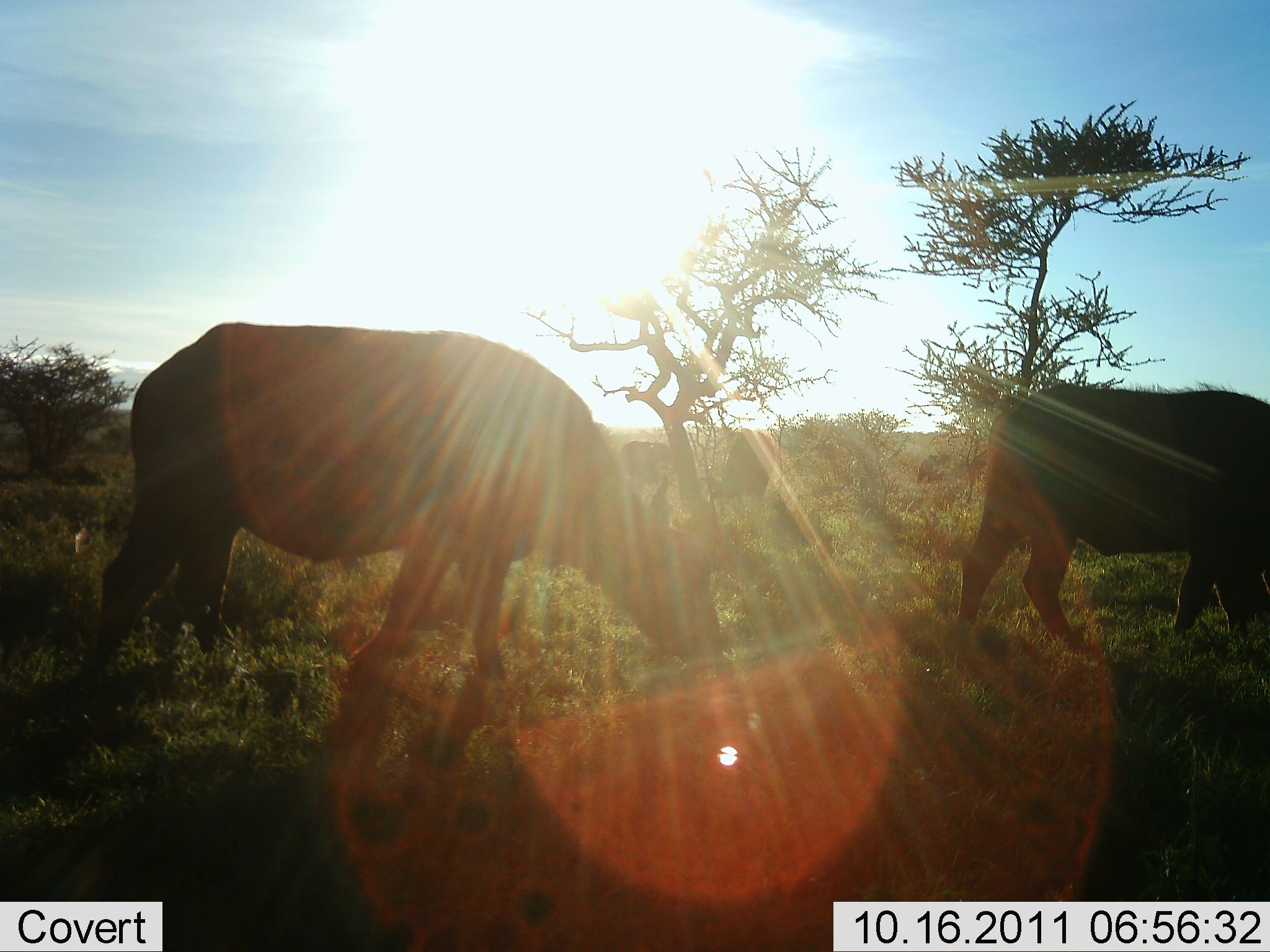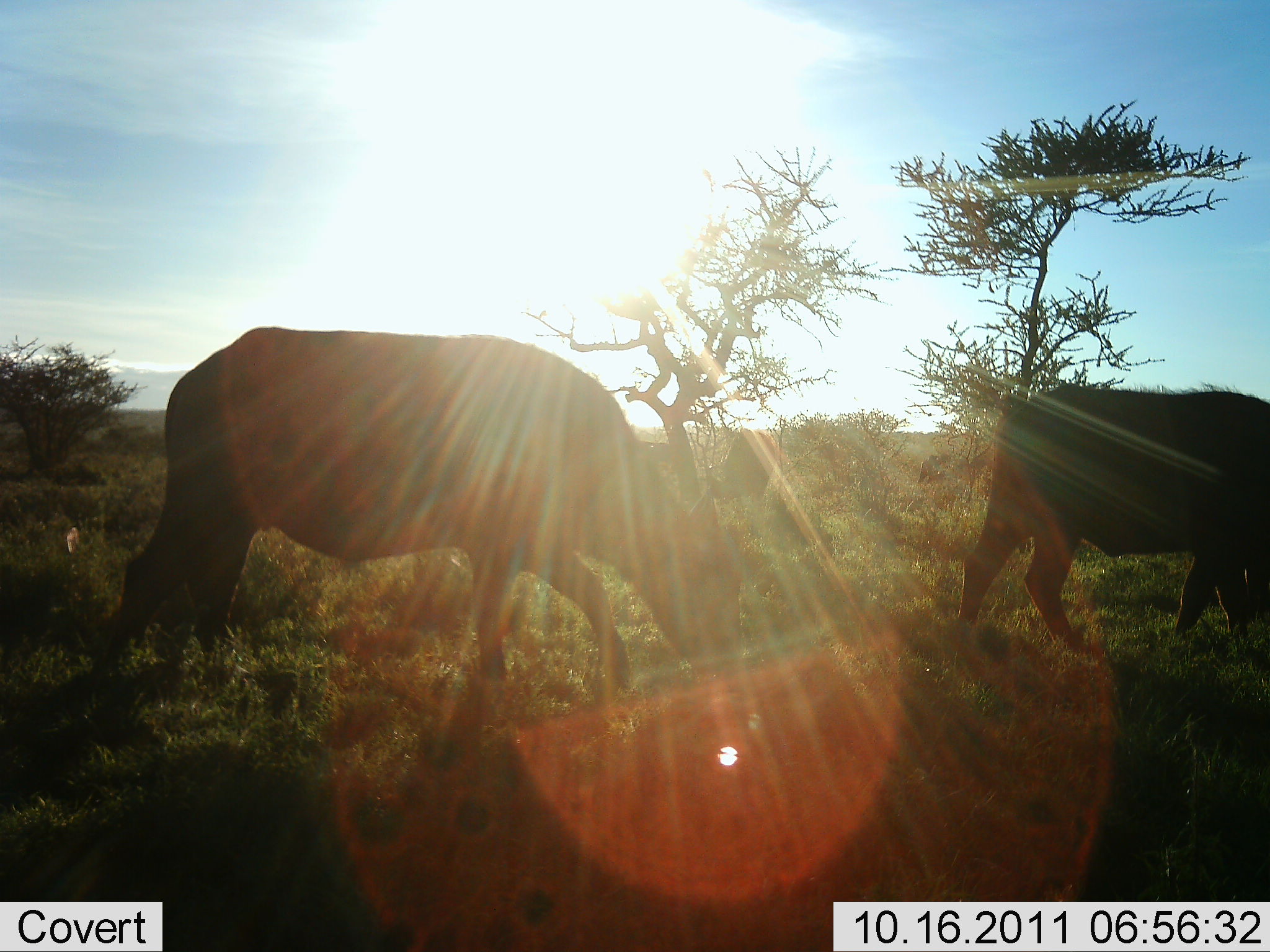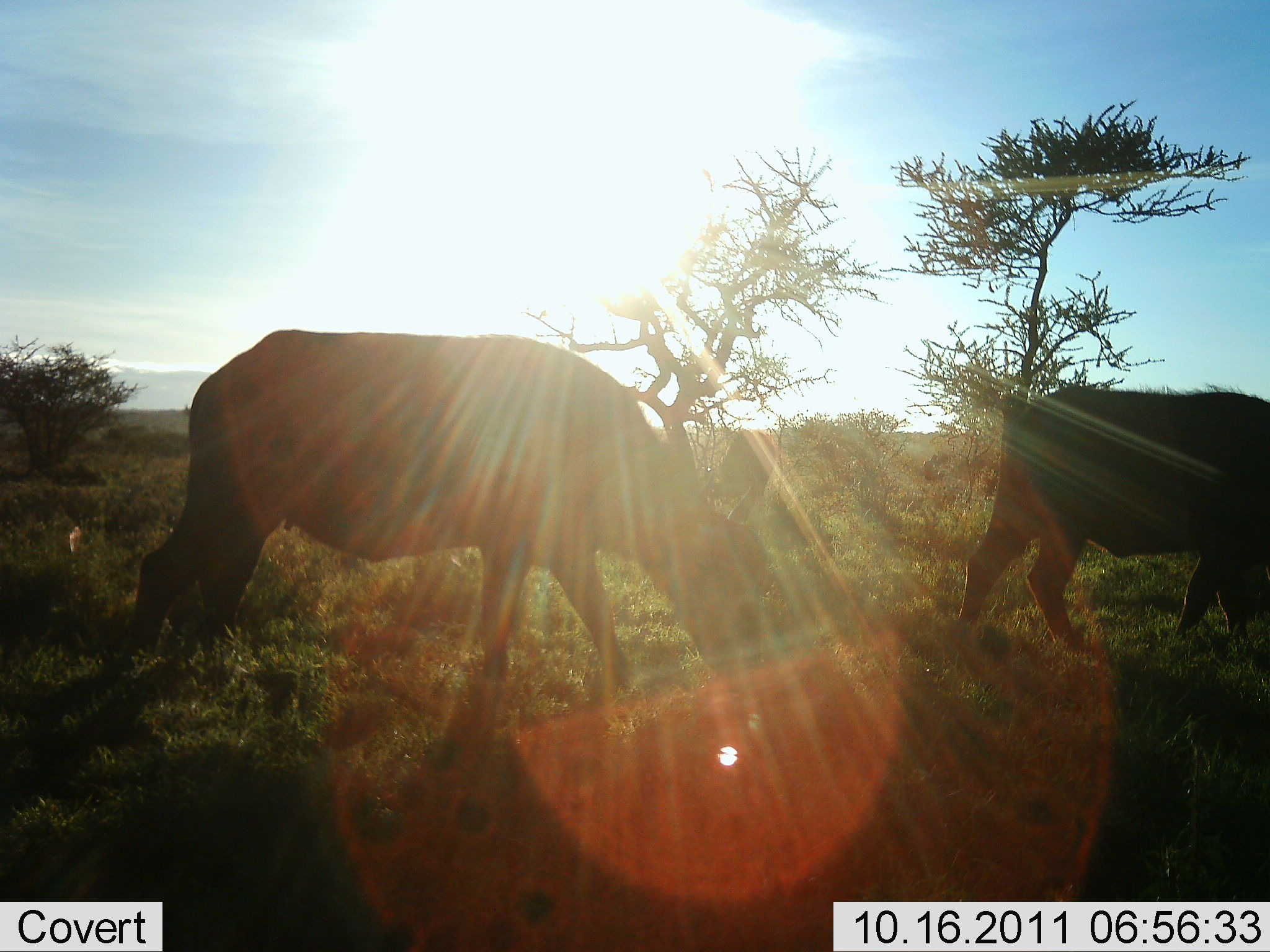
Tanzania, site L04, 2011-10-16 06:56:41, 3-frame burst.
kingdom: Animalia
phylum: Chordata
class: Mammalia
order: Artiodactyla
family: Bovidae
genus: Syncerus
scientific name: Syncerus caffer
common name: cape buffalo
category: buffalo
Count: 2.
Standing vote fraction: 20%.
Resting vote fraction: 0%.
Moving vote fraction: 40%.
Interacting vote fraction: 0%.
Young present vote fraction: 0%.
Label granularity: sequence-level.